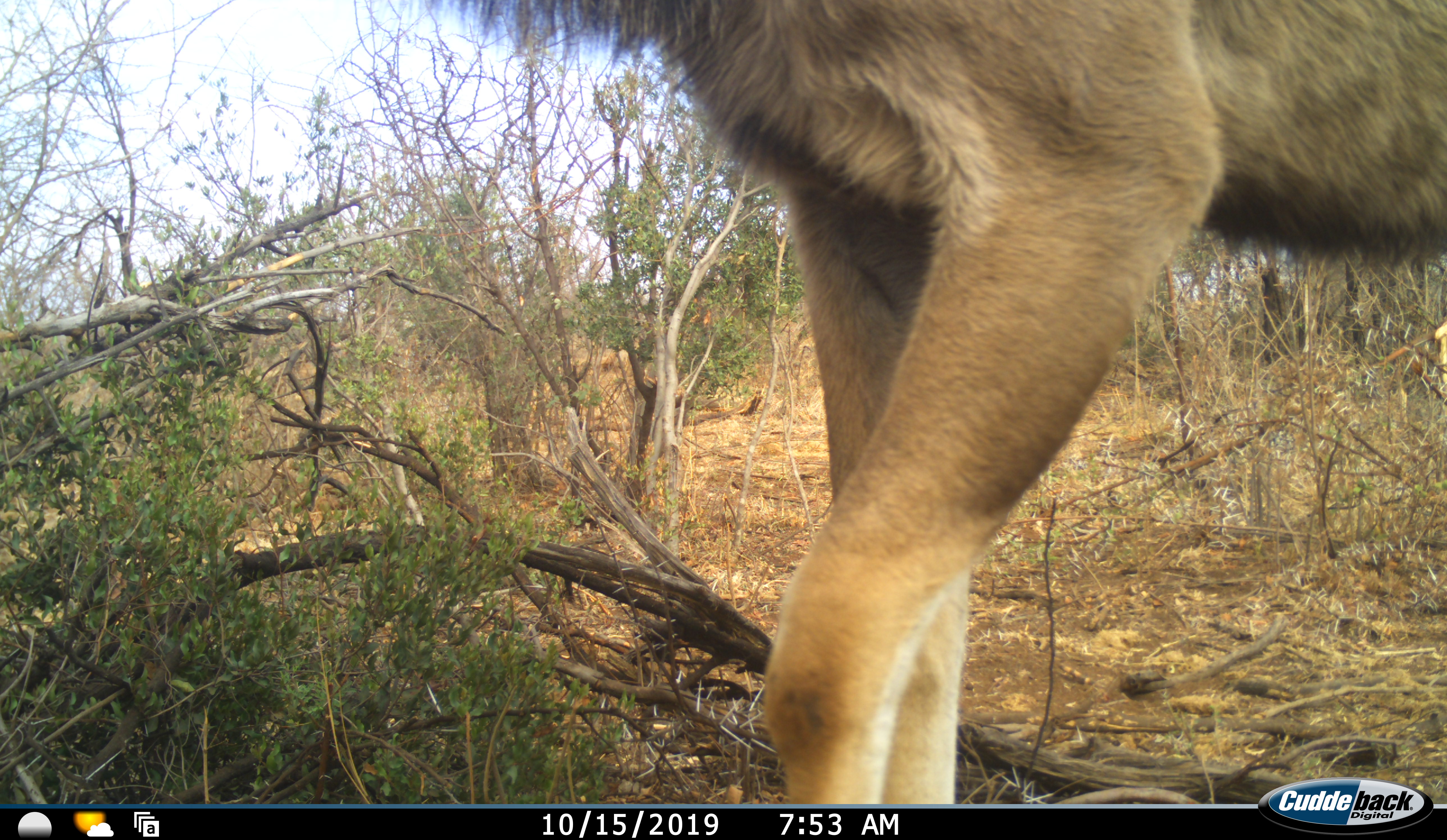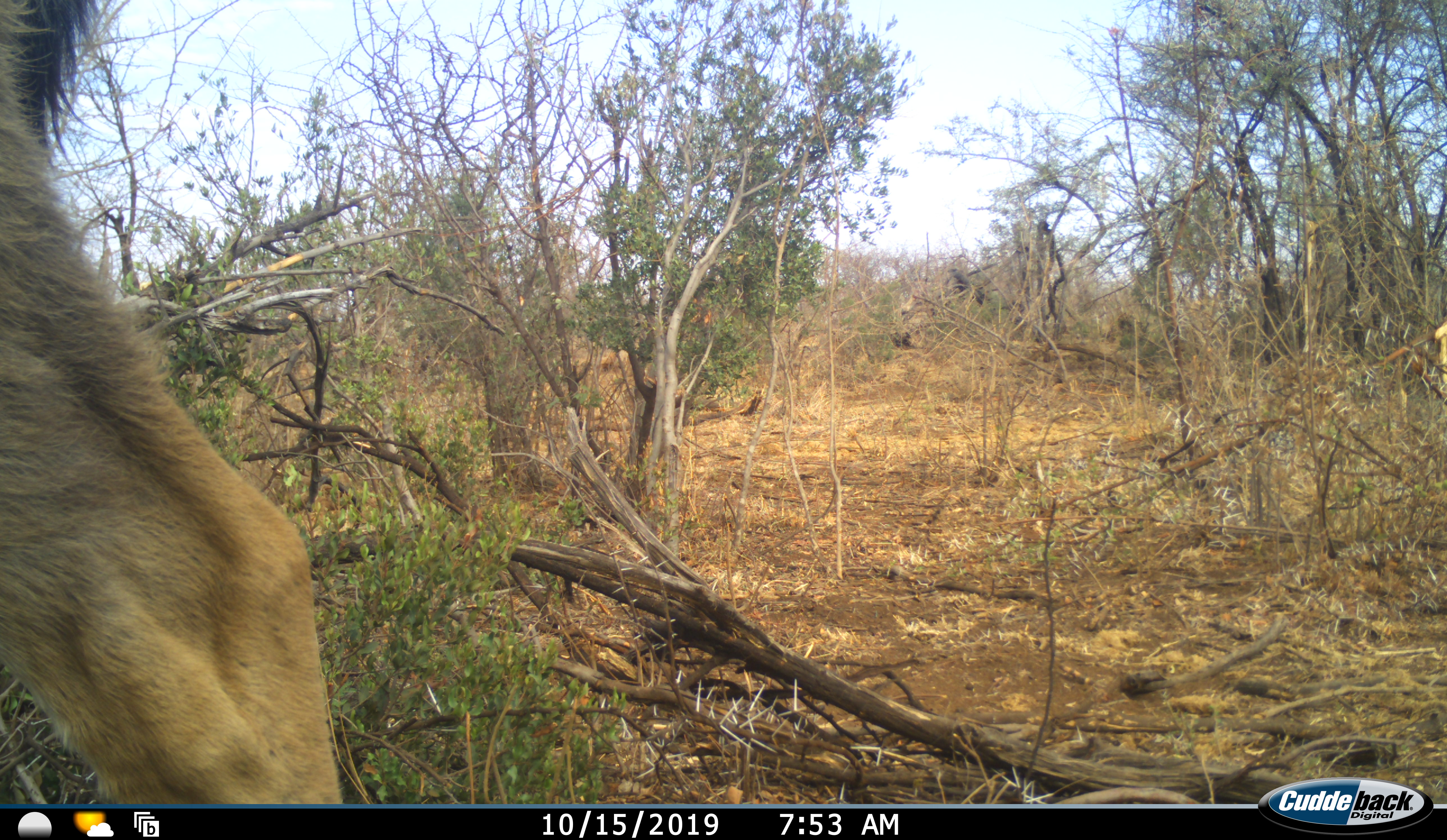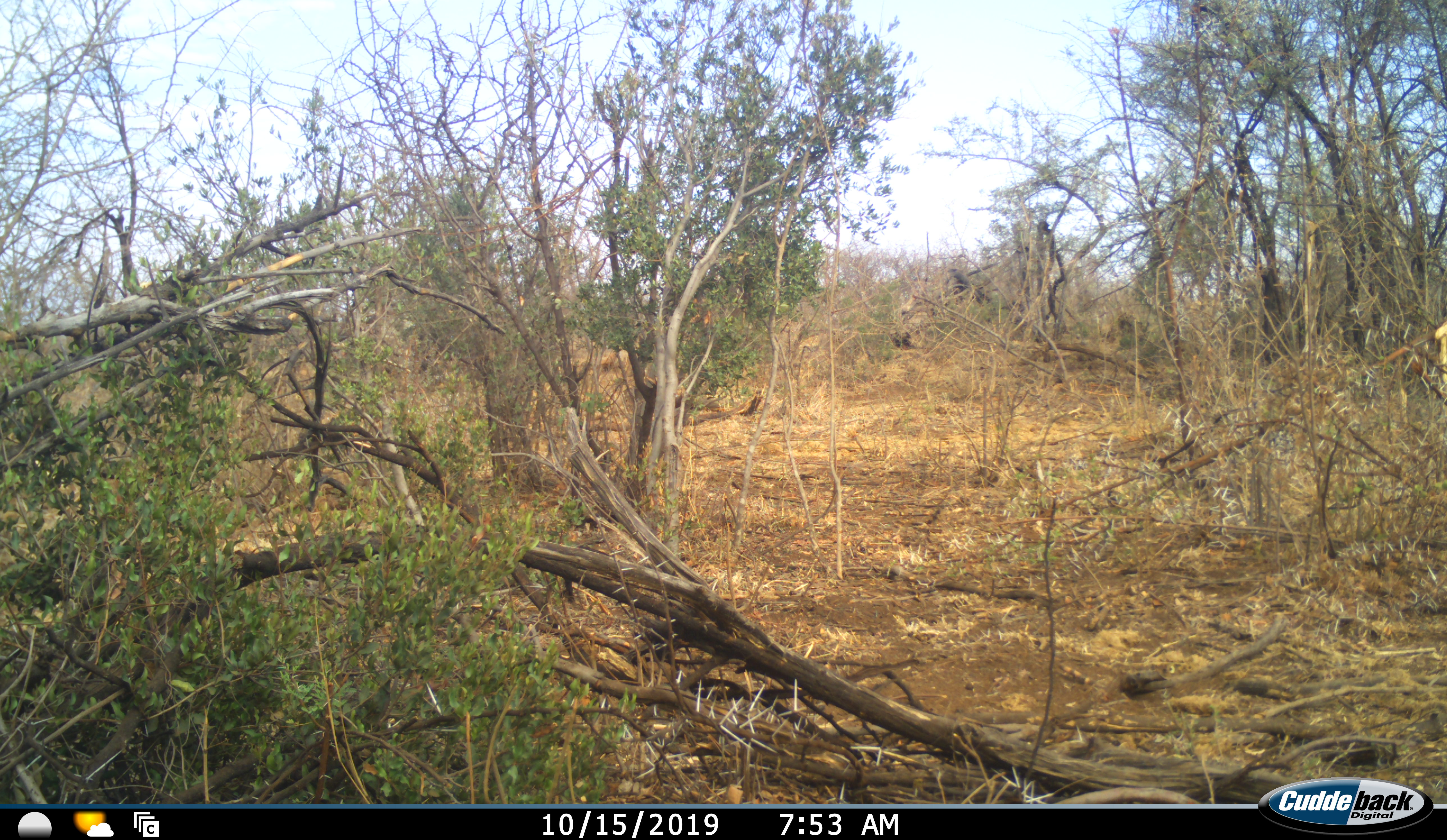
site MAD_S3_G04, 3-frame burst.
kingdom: Animalia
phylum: Chordata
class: Mammalia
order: Artiodactyla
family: Bovidae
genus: Tragelaphus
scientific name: Tragelaphus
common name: kudu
Kudu (Tragelaphus), count 1. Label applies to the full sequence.